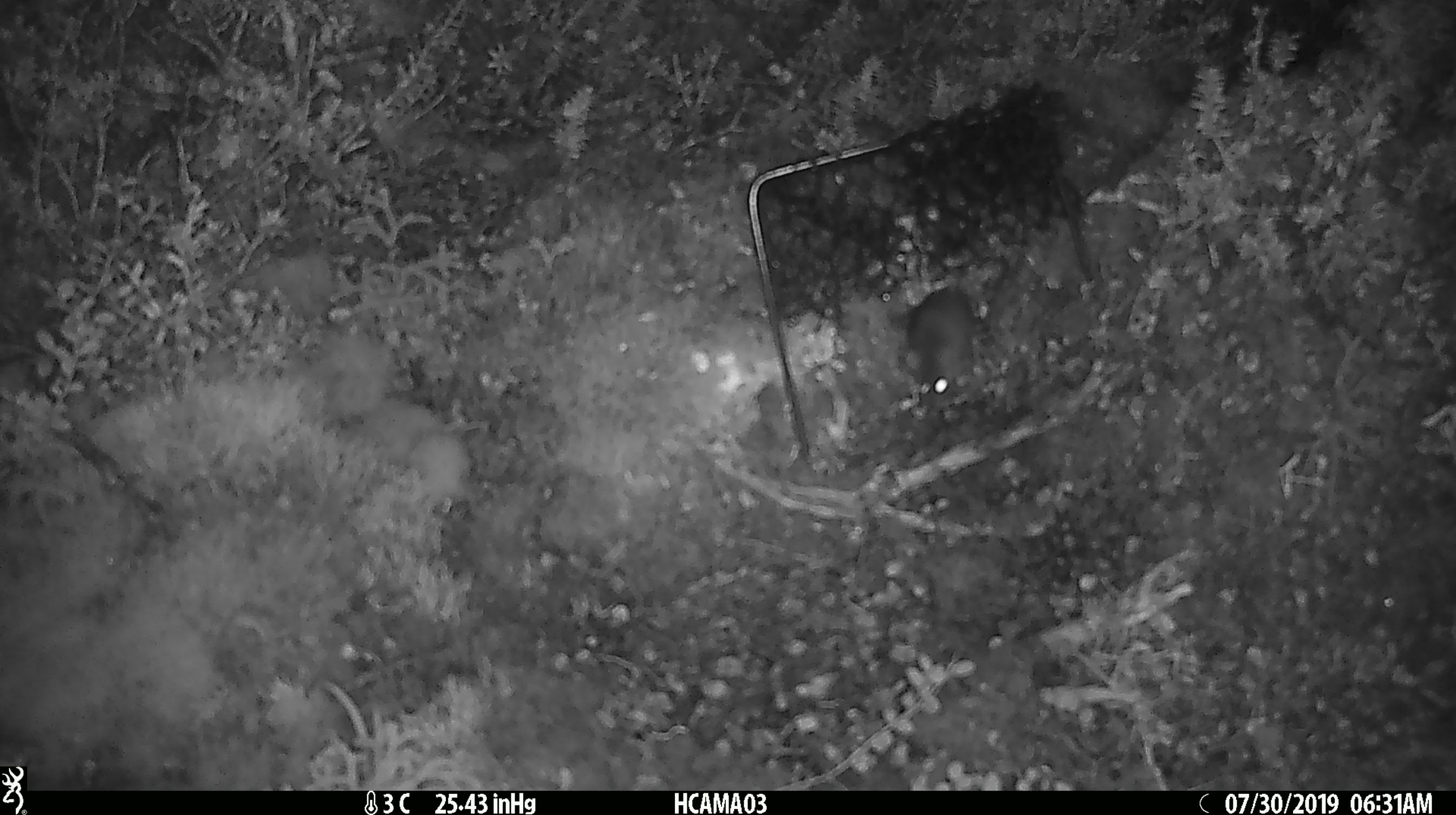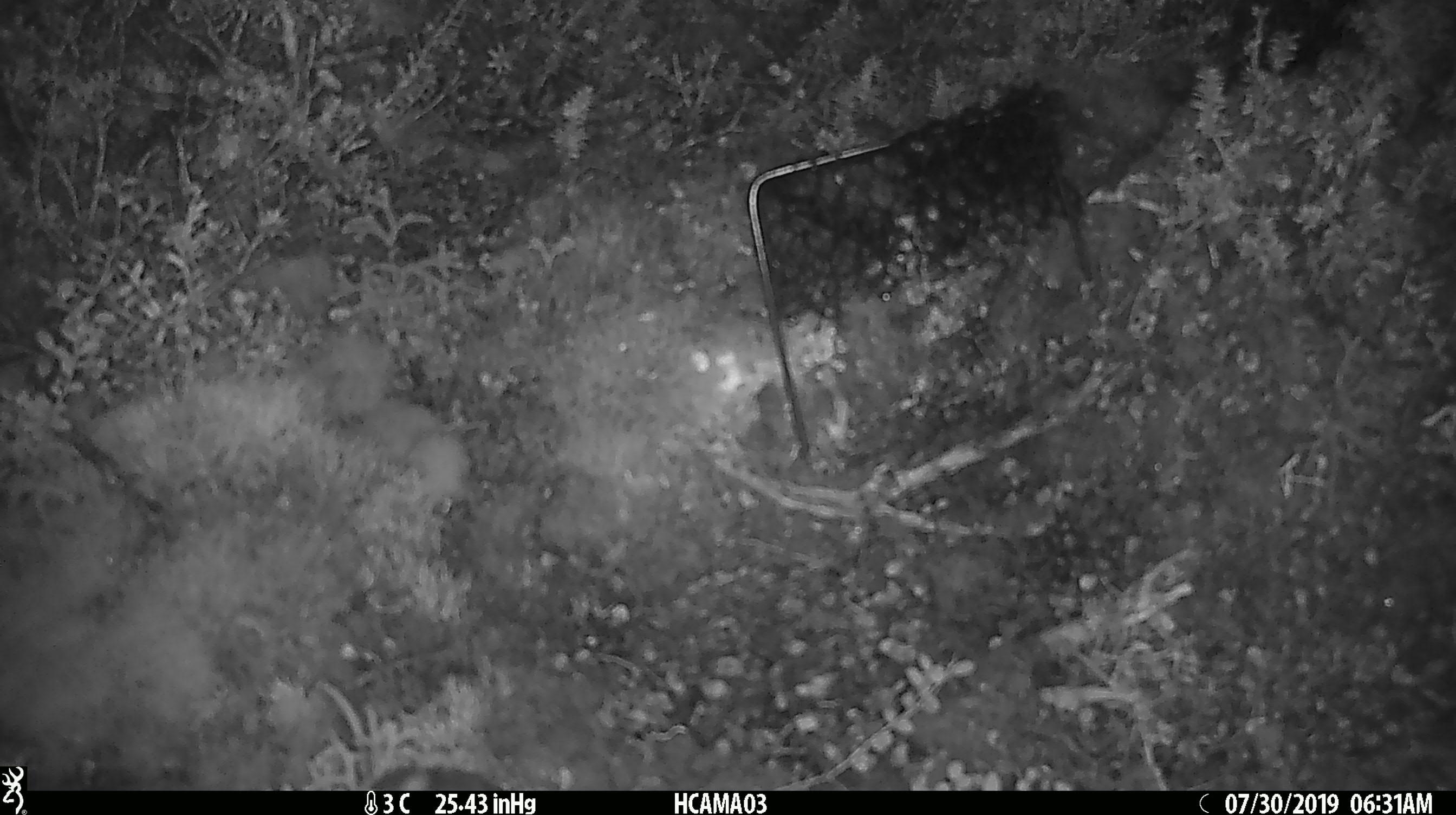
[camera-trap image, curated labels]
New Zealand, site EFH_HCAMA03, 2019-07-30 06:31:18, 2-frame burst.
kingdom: Animalia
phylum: Chordata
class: Mammalia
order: Rodentia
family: Muridae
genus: Mus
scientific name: Mus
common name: mouse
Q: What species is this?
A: Mouse (Mus).